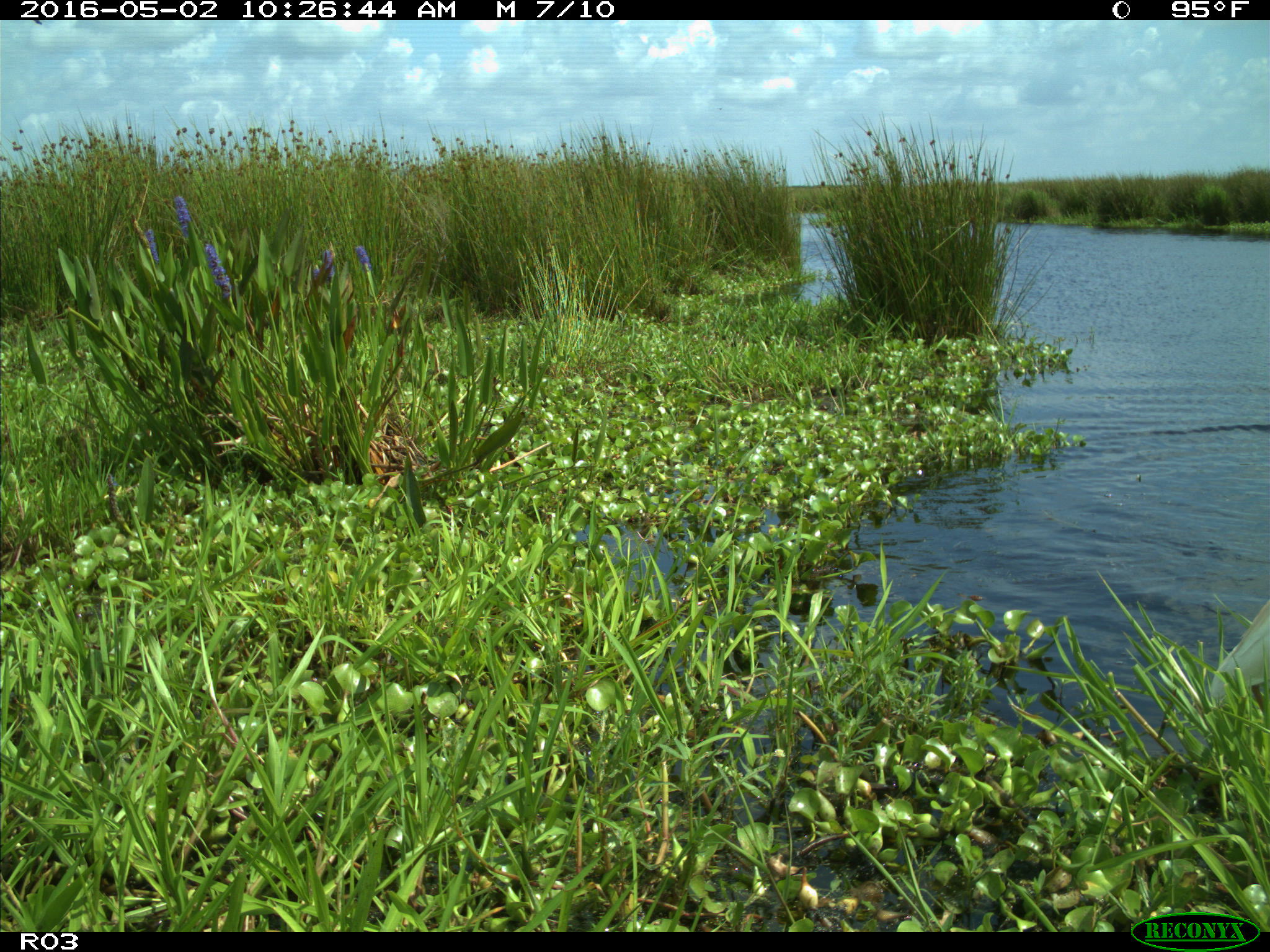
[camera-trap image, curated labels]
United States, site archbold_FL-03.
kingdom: Animalia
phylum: Chordata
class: Mammalia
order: Artiodactyla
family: Bovidae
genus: Bos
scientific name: Bos taurus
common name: domestic cow